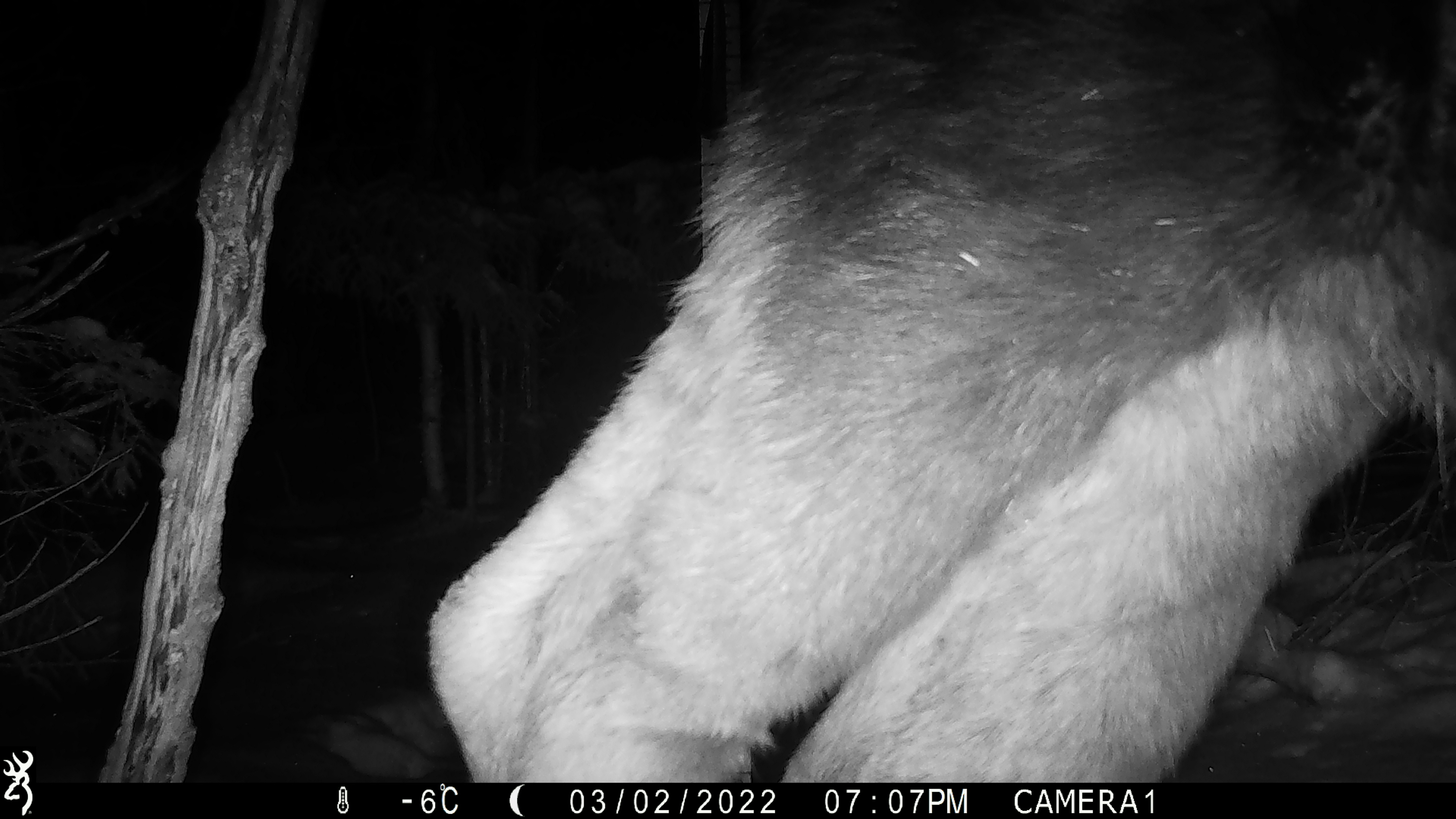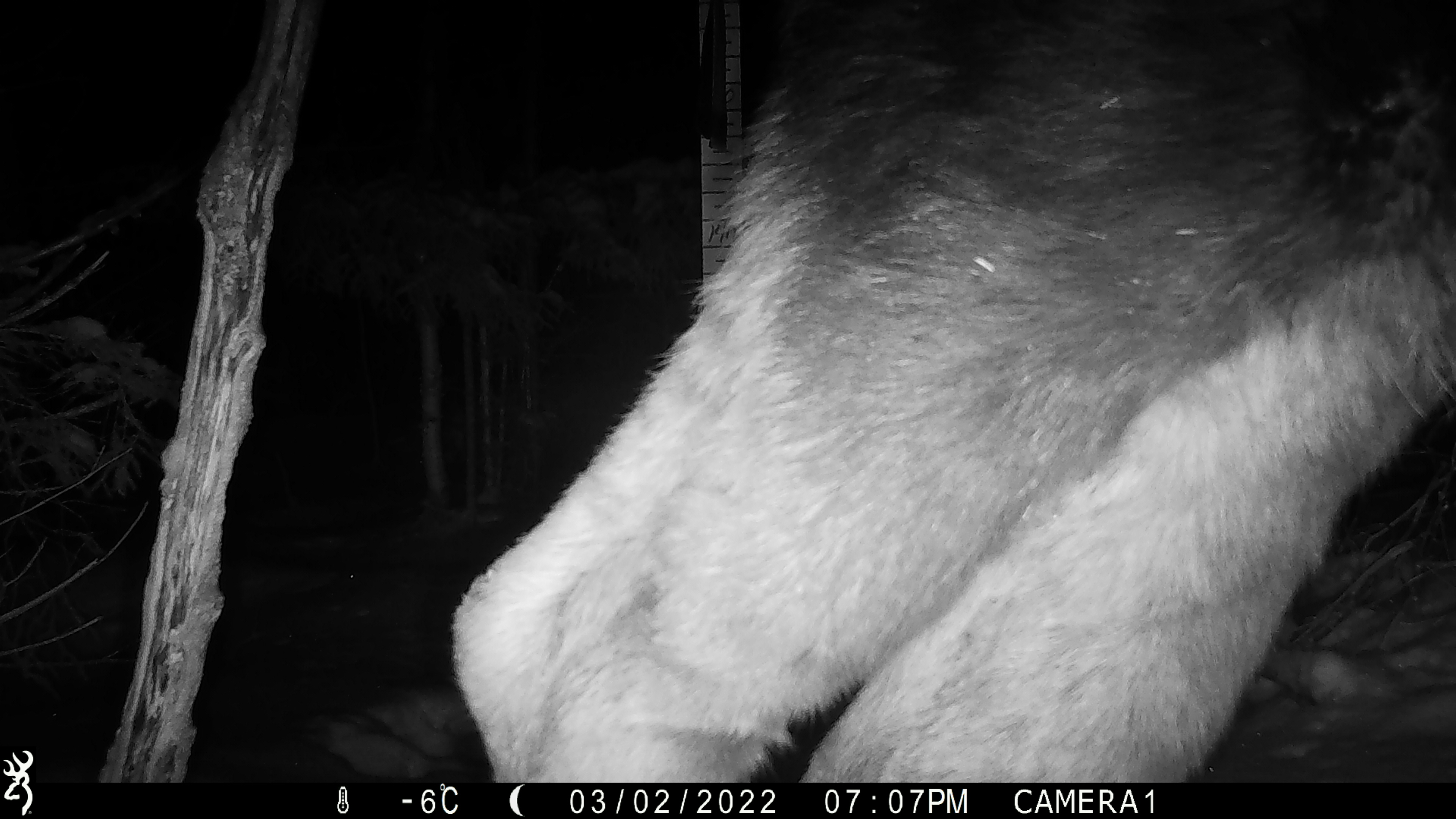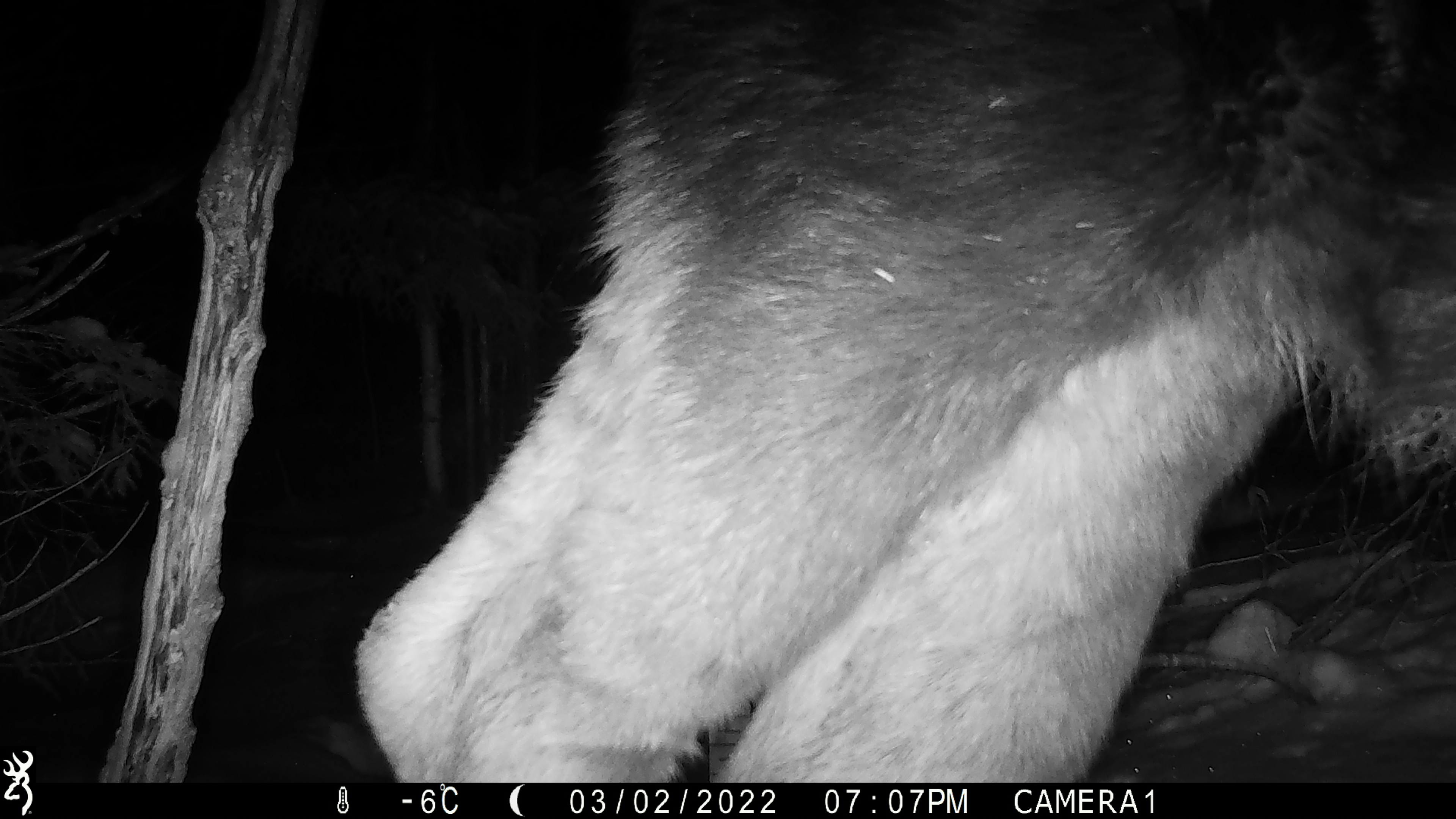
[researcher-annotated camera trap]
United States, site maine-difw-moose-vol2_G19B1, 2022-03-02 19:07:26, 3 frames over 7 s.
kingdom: Animalia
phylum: Chordata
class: Mammalia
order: Artiodactyla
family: Cervidae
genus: Alces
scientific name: Alces alces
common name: moose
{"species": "moose (Alces alces)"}